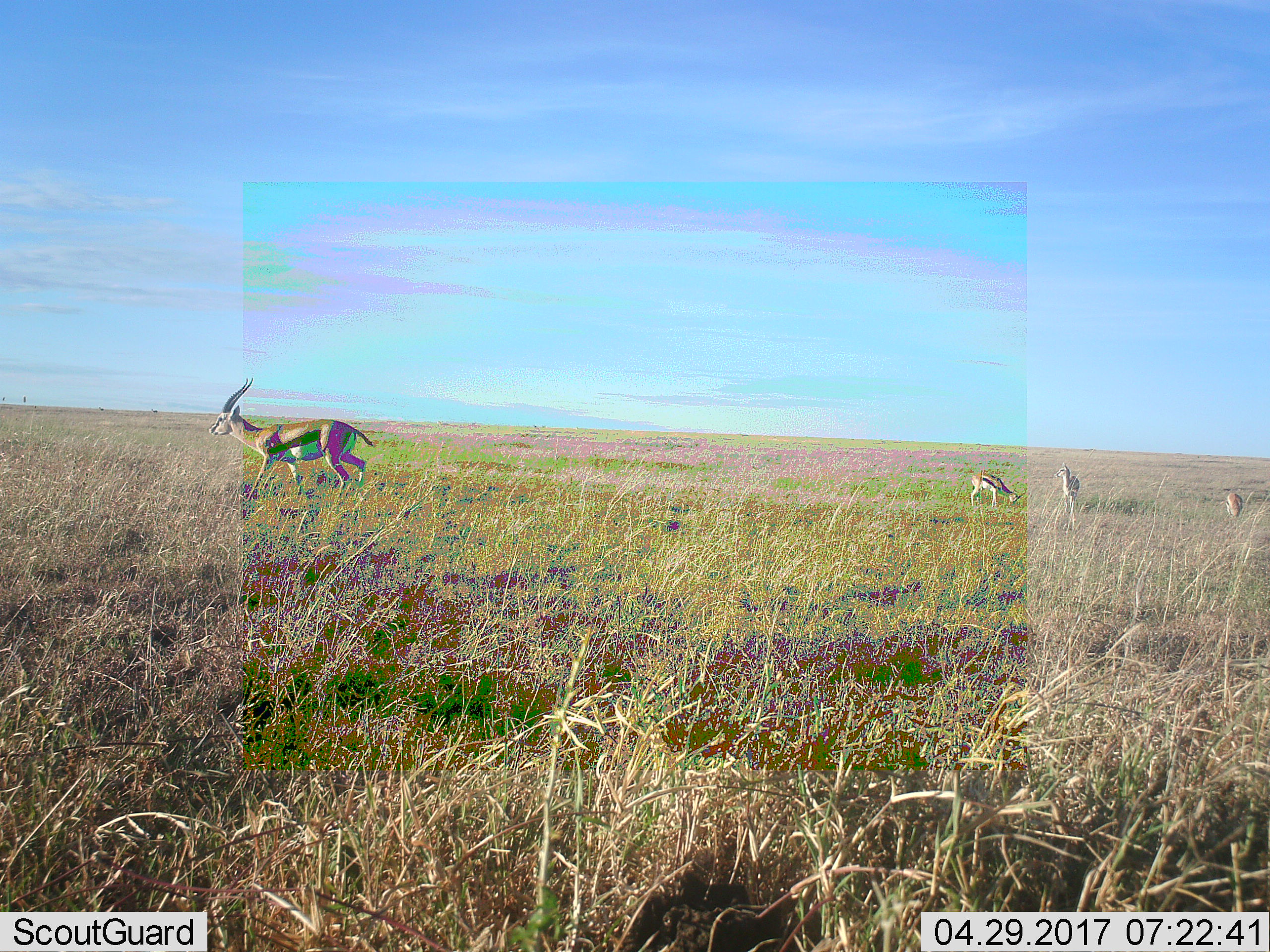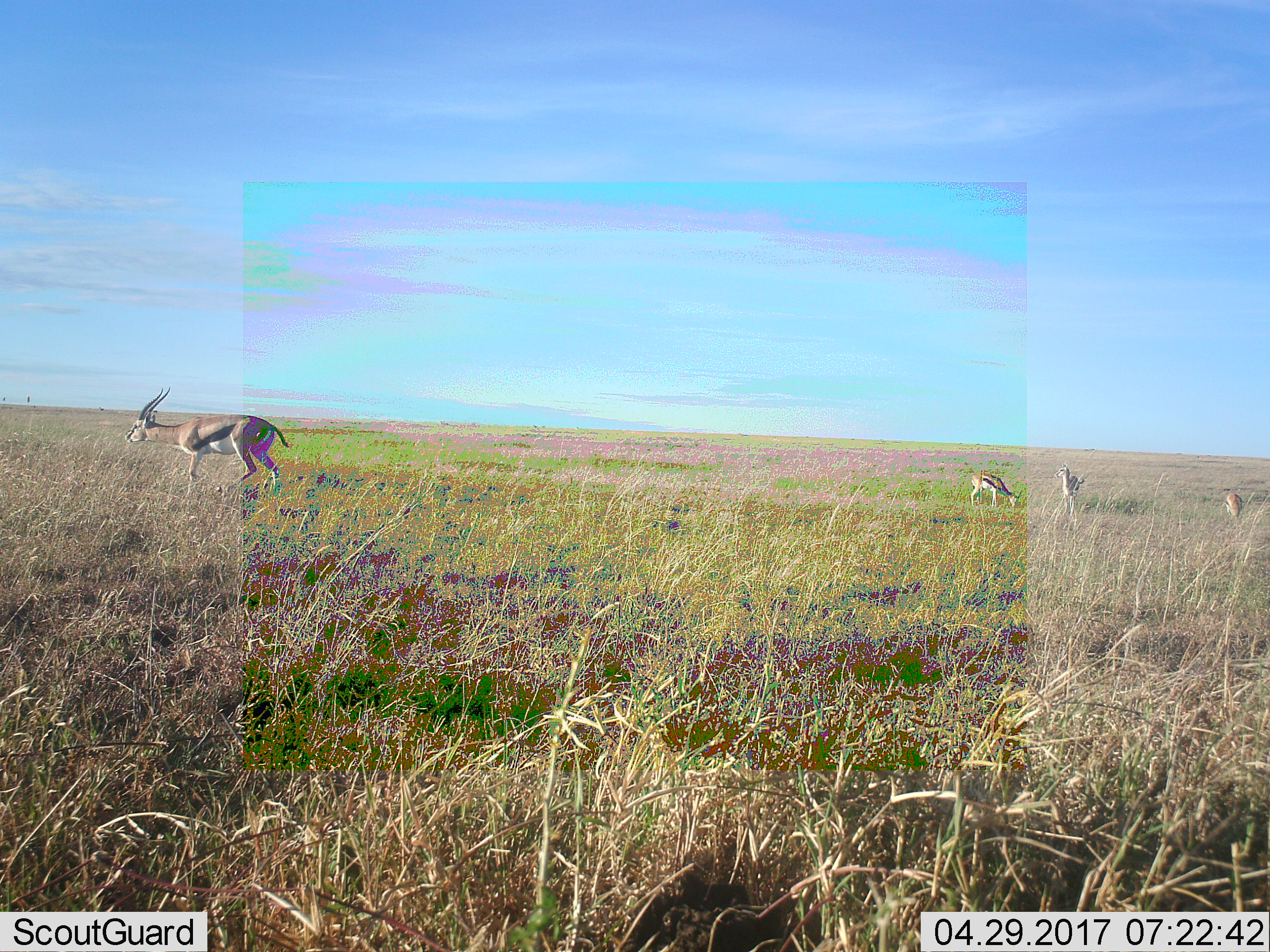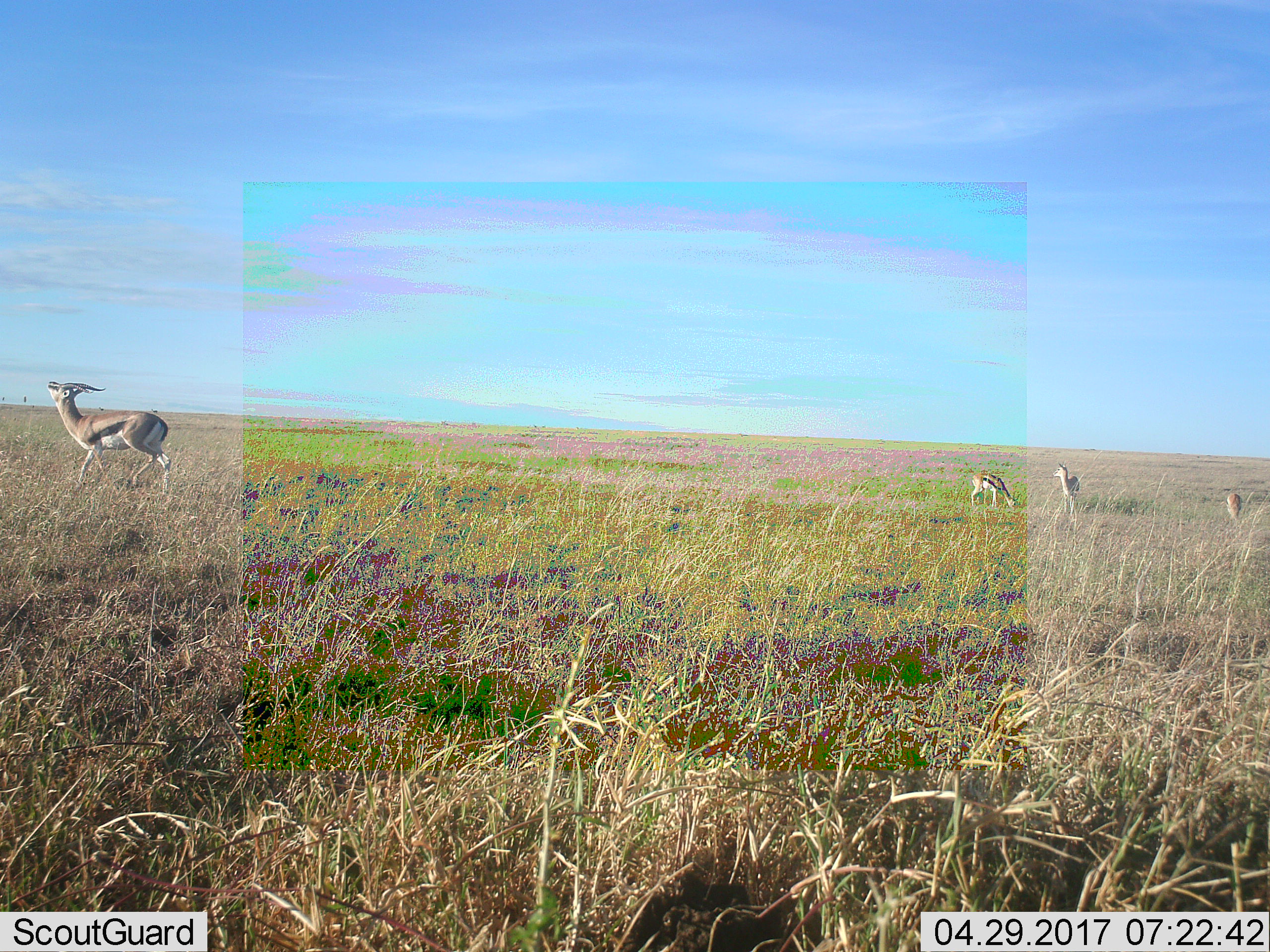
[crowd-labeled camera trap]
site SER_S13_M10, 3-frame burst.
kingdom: Animalia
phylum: Chordata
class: Mammalia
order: Artiodactyla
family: Bovidae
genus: Eudorcas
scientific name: Eudorcas thomsonii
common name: thomson's gazelle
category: gazellethomsons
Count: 4.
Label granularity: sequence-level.